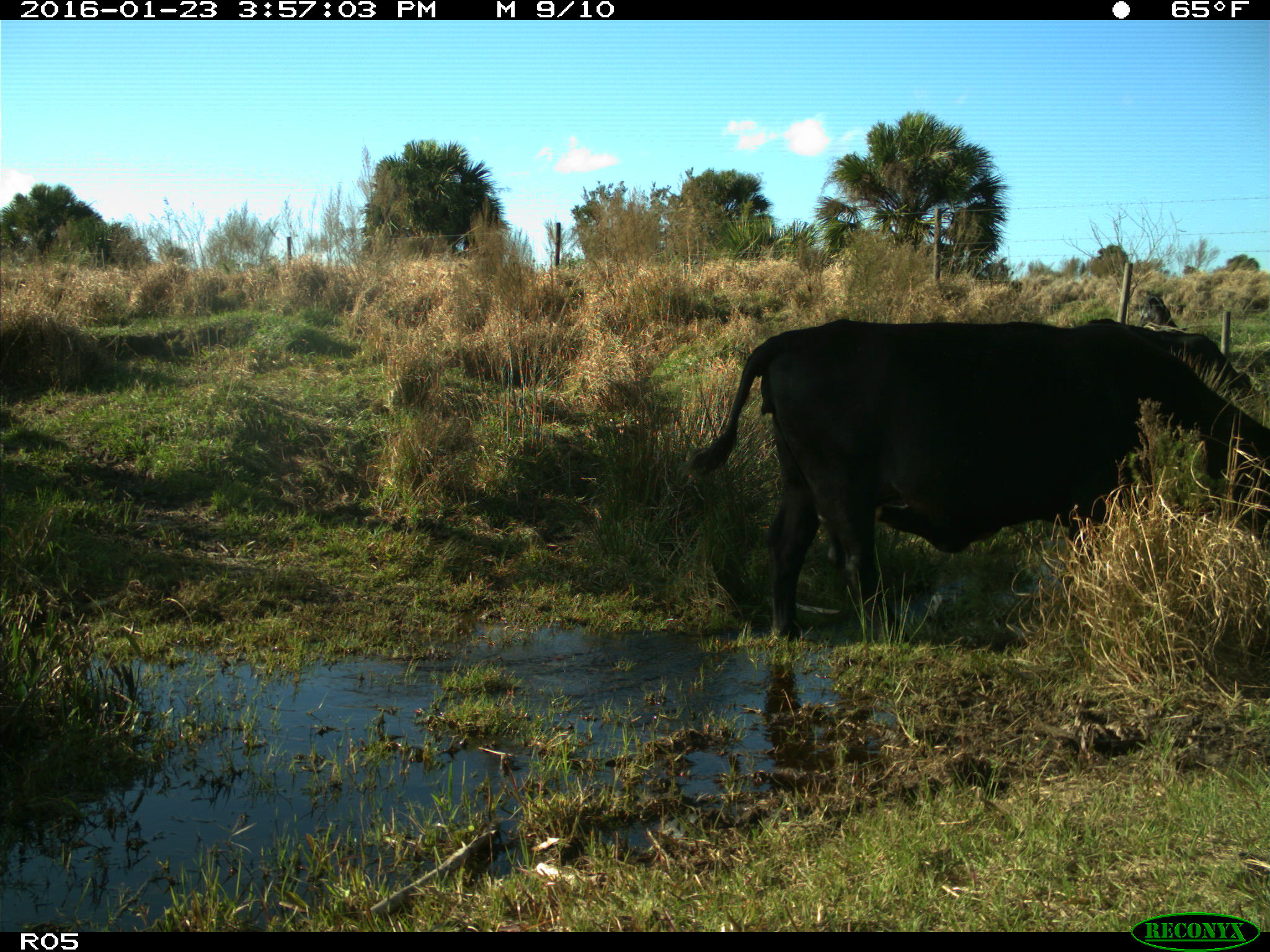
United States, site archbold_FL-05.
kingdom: Animalia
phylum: Chordata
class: Mammalia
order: Artiodactyla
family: Bovidae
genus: Bos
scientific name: Bos taurus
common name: domestic cow